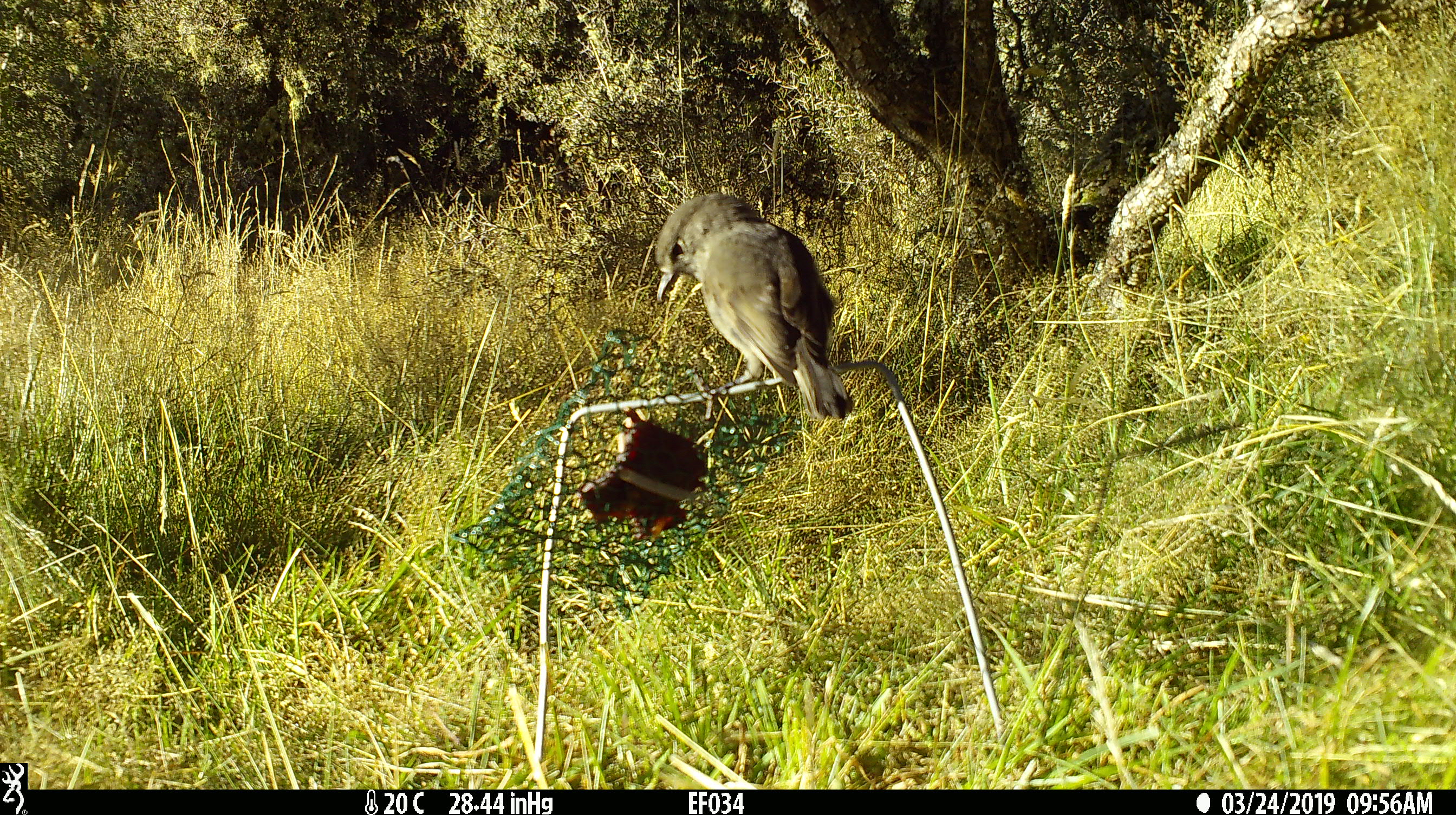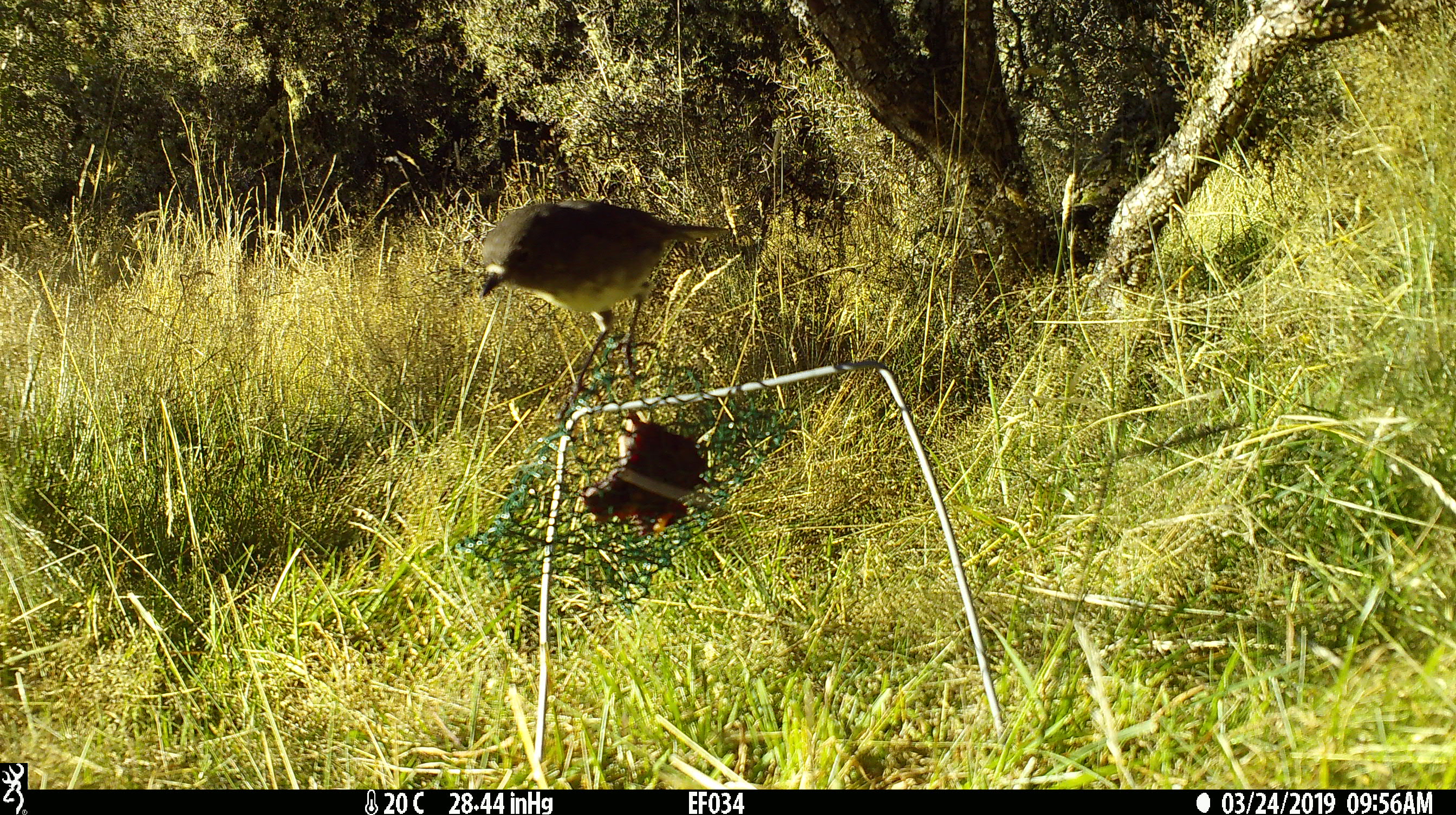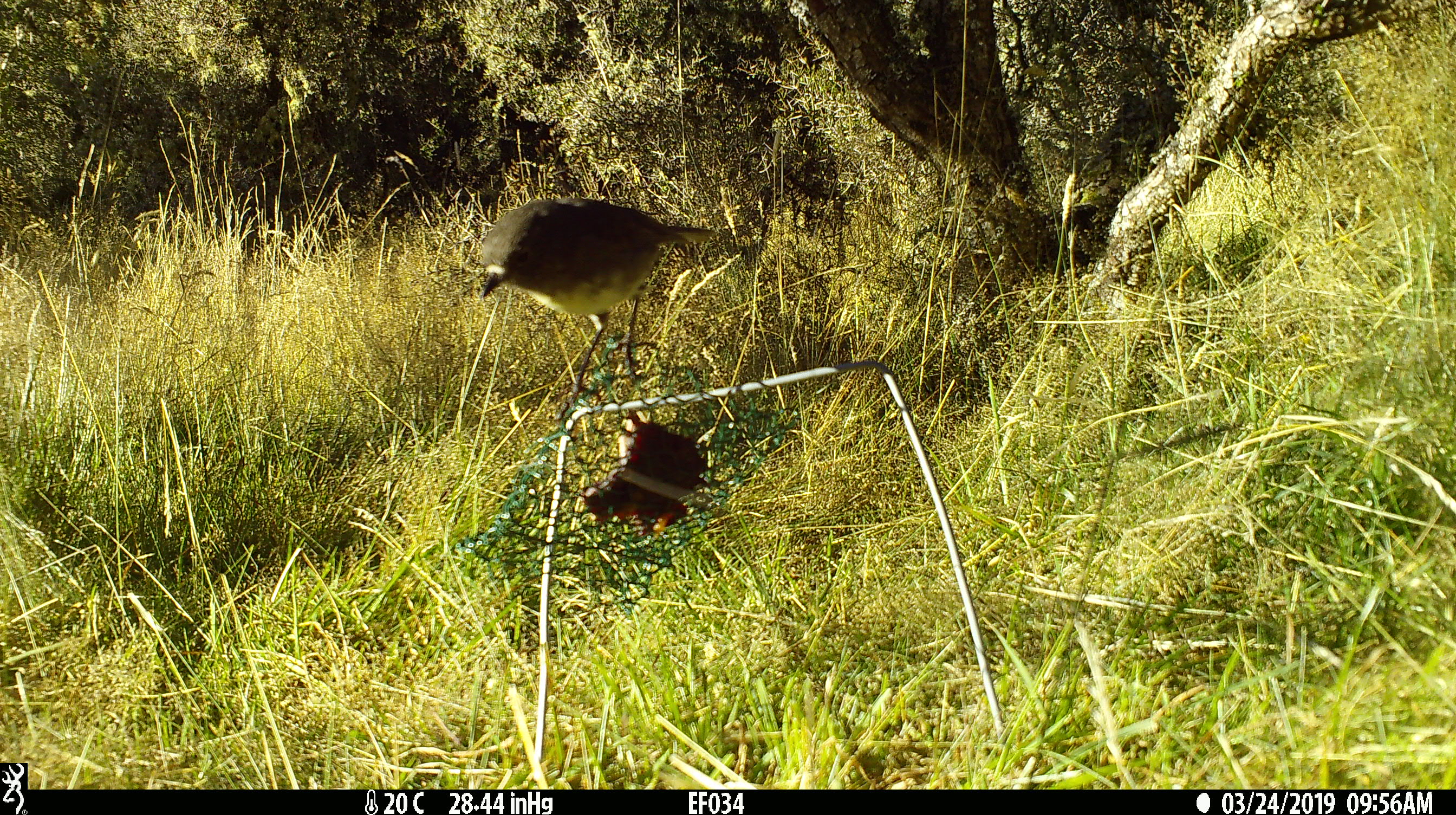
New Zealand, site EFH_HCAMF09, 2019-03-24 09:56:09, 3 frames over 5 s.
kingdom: Animalia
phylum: Chordata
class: Aves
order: Passeriformes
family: Petroicidae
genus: Petroica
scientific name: Petroica australis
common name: new zealand robin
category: robin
Robin (new zealand robin) (Petroica australis).